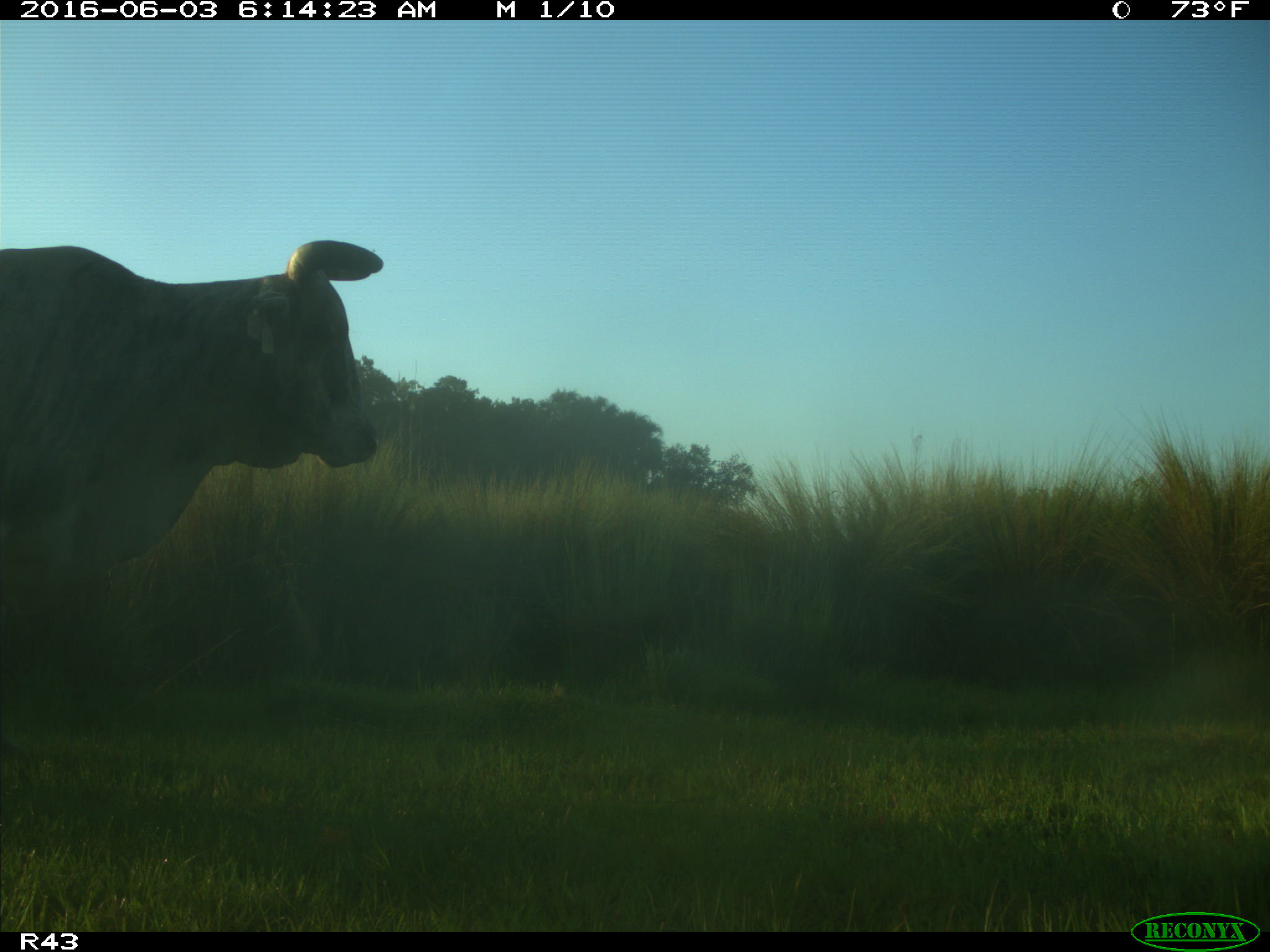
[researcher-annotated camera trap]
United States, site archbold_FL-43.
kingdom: Animalia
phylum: Chordata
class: Mammalia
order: Artiodactyla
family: Bovidae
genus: Bos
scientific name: Bos taurus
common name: domestic cow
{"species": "Bos taurus (domestic cow)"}